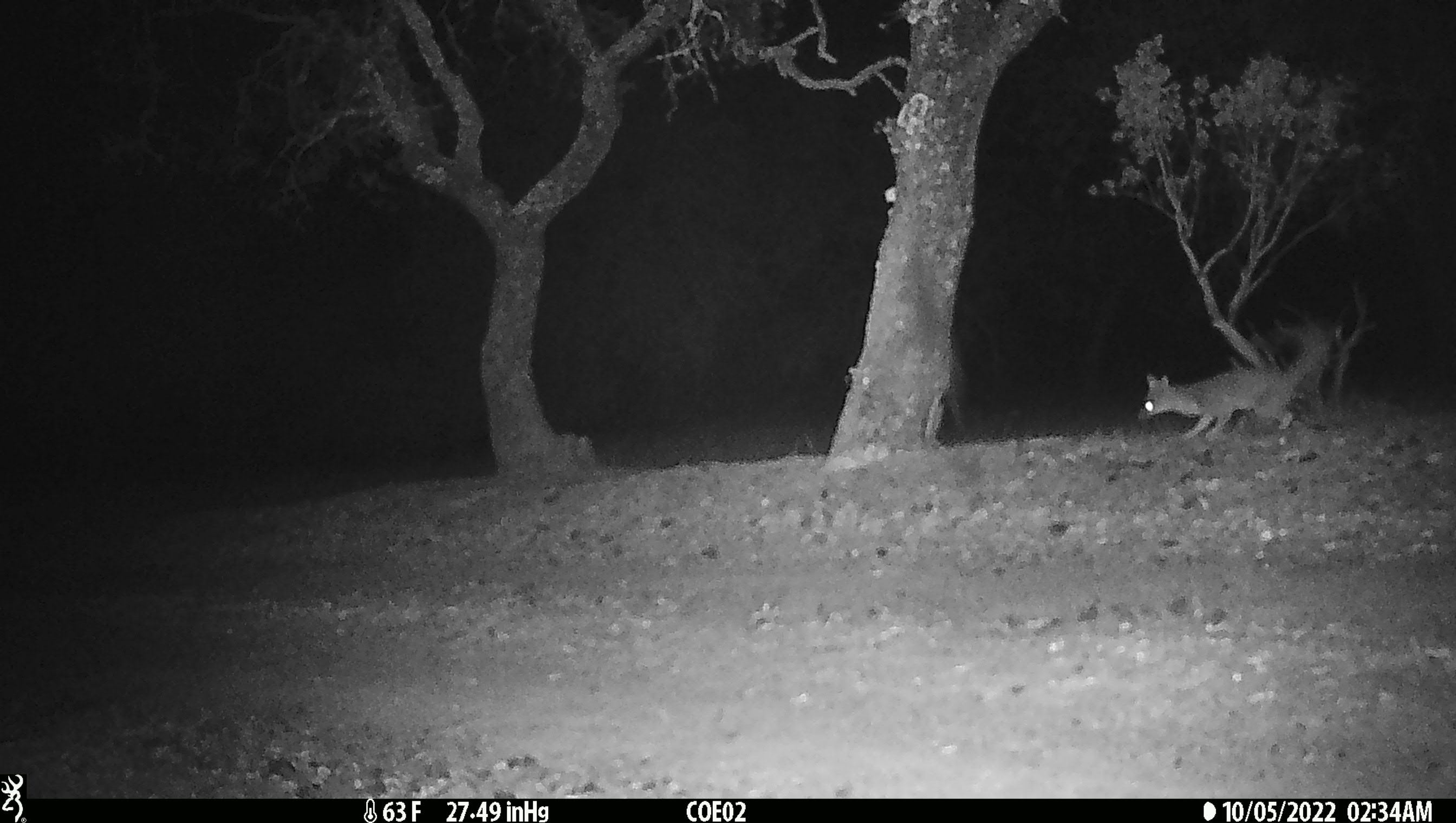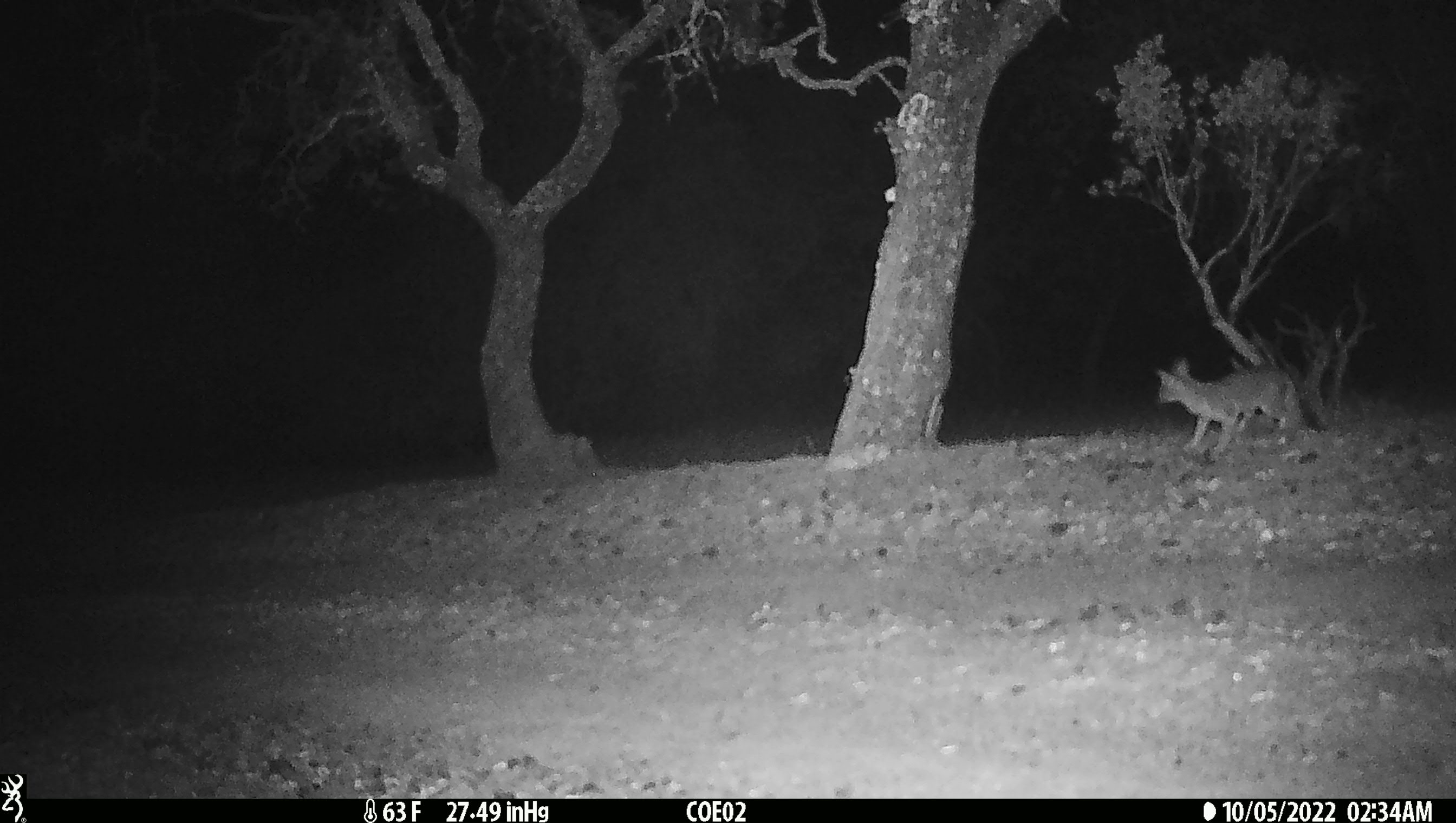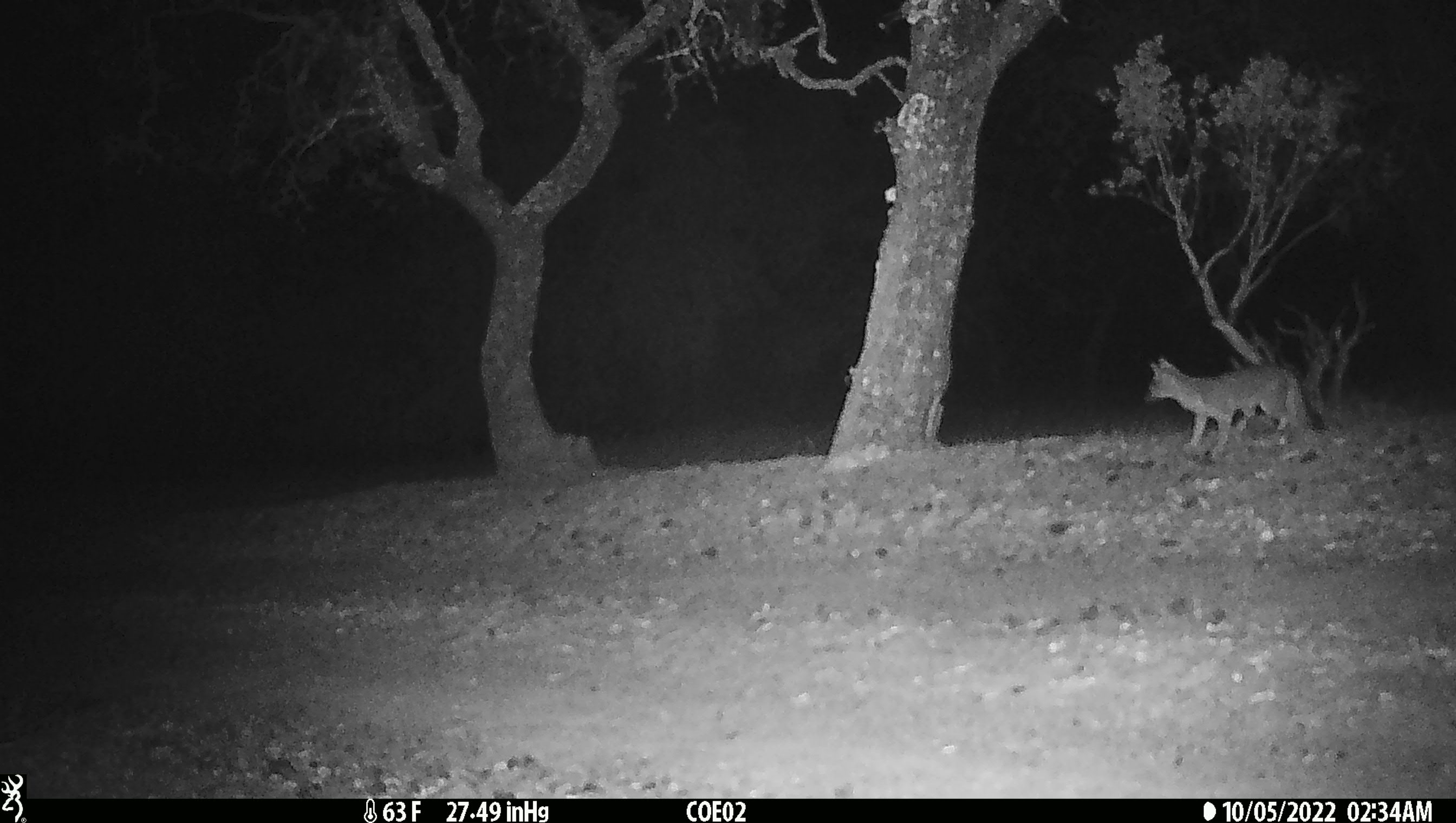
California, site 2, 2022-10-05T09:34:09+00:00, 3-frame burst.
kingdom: Animalia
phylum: Chordata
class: Mammalia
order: Carnivora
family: Canidae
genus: Urocyon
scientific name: Urocyon cinereoargenteus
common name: gray fox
Gray fox (Urocyon cinereoargenteus).